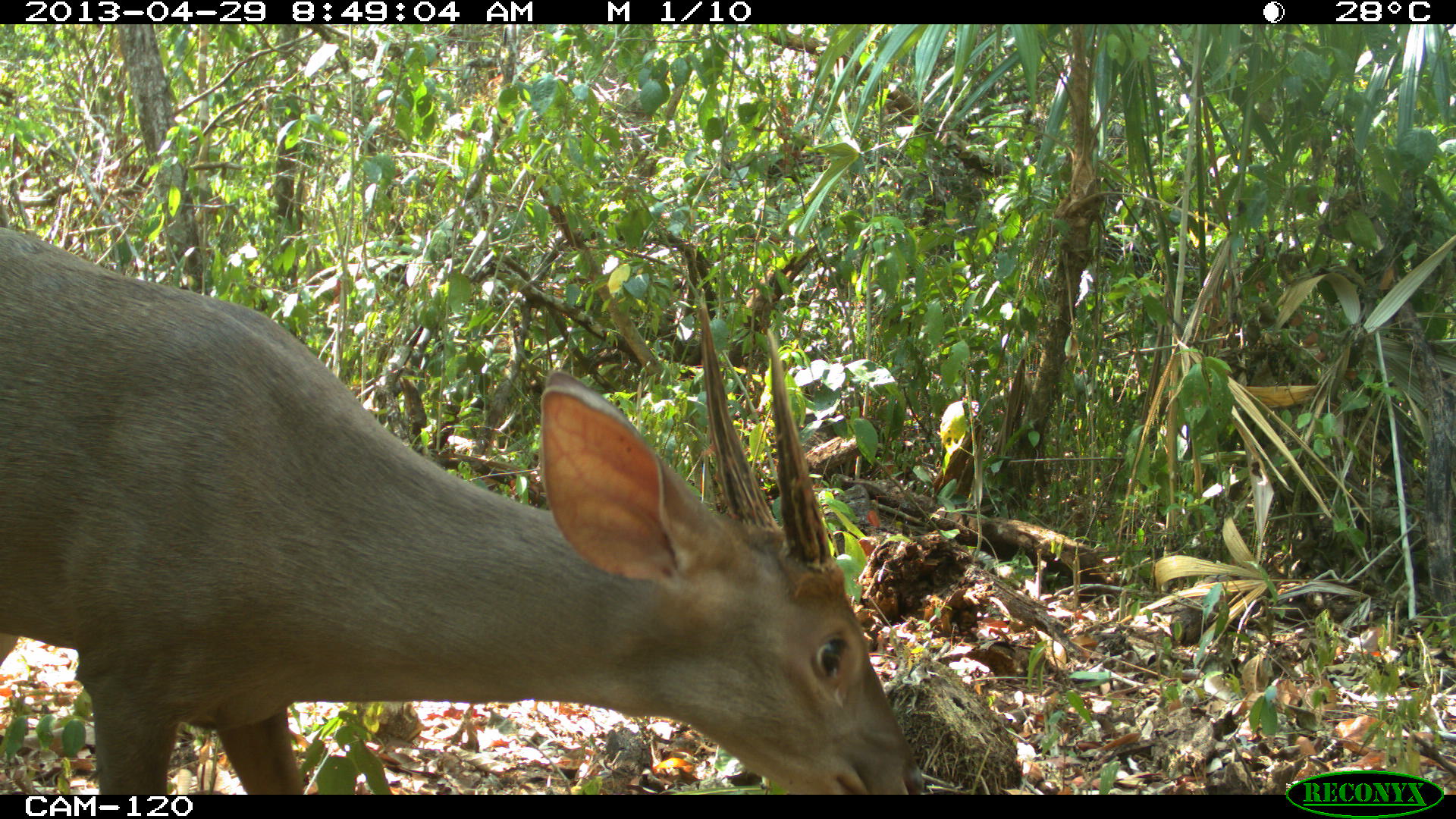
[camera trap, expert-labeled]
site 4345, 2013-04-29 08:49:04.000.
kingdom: Animalia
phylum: Chordata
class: Mammalia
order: Artiodactyla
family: Cervidae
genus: Odocoileus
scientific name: Odocoileus pandora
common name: yucatán brown brocket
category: mazama pandora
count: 1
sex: male